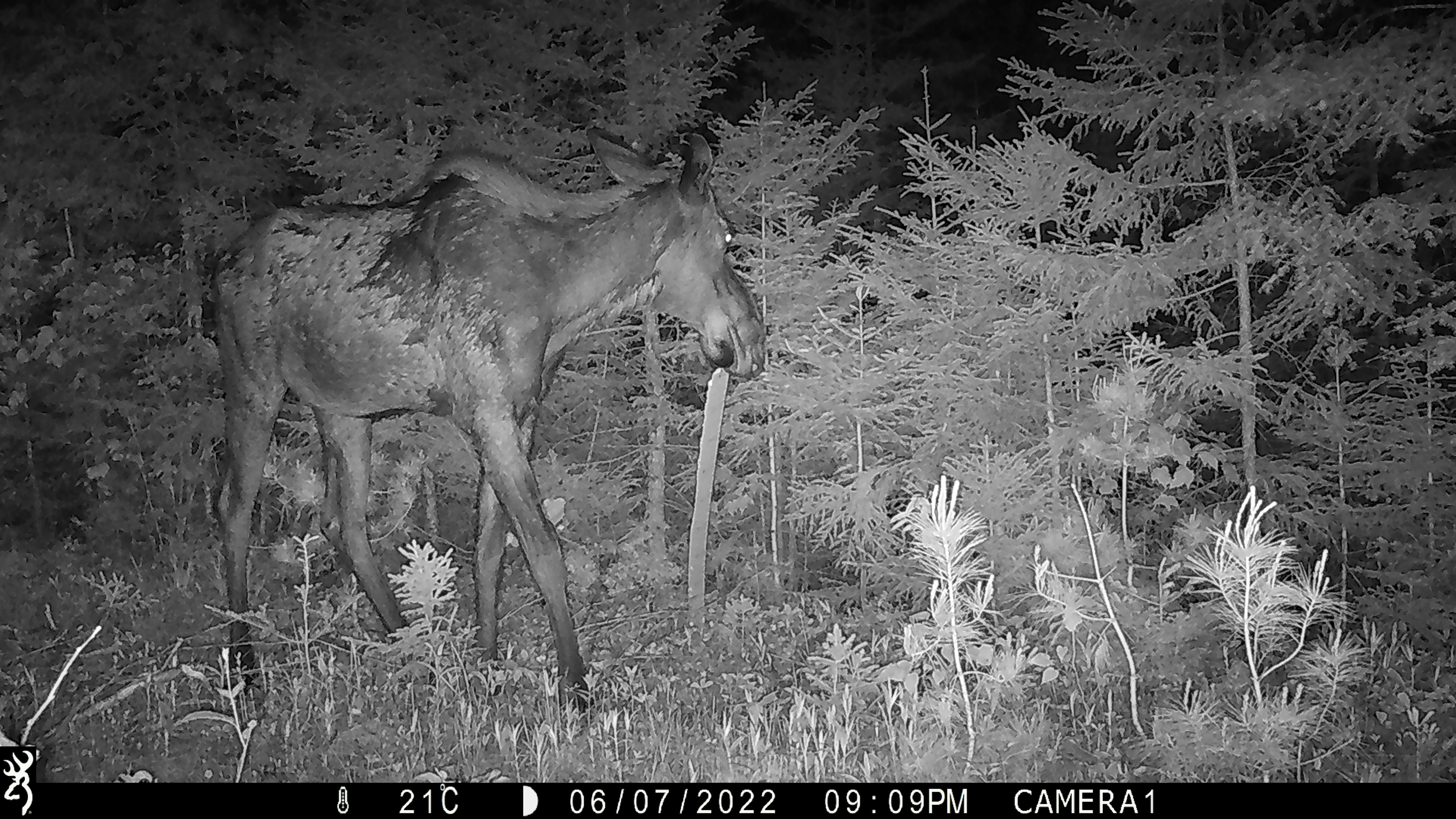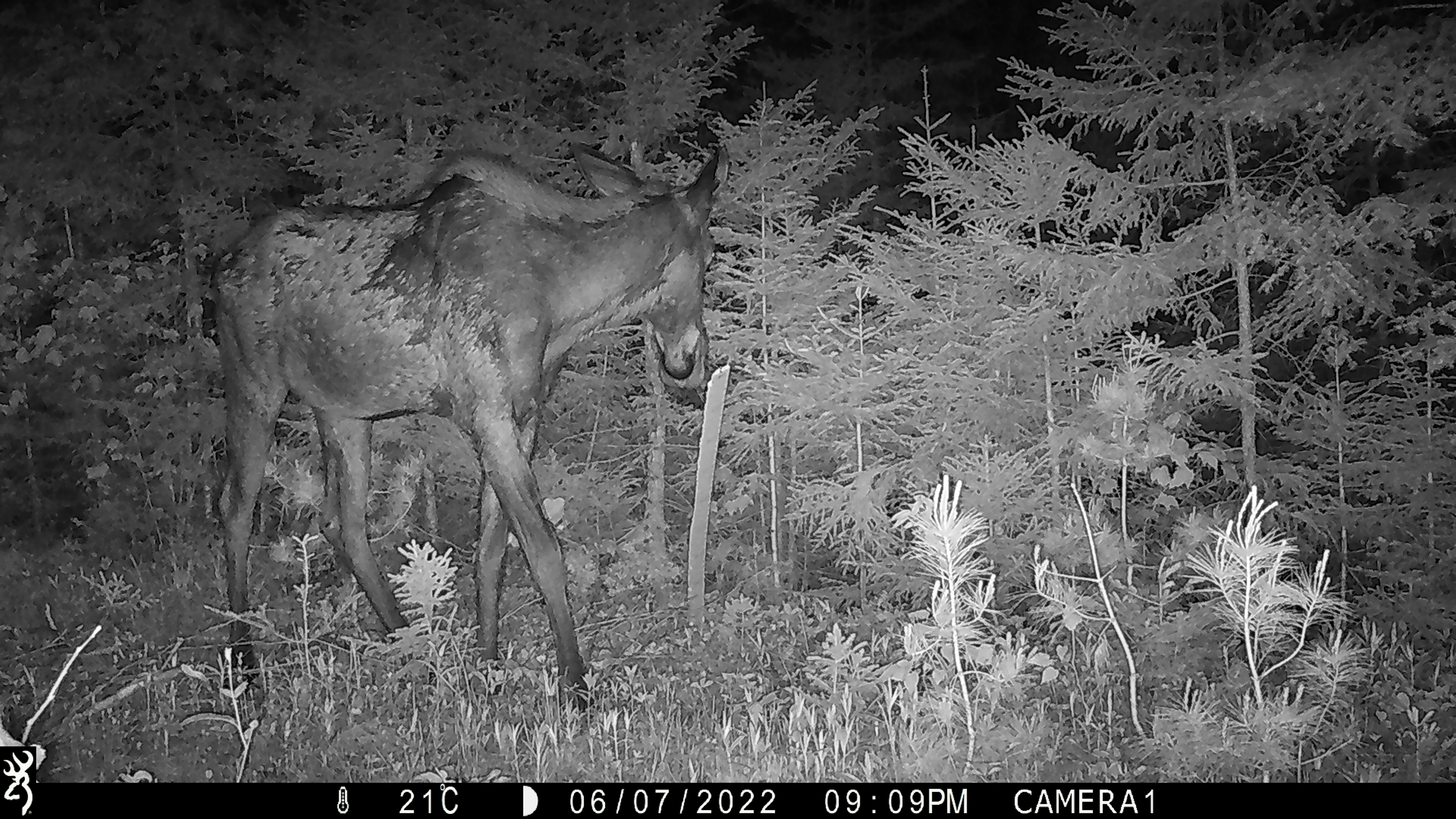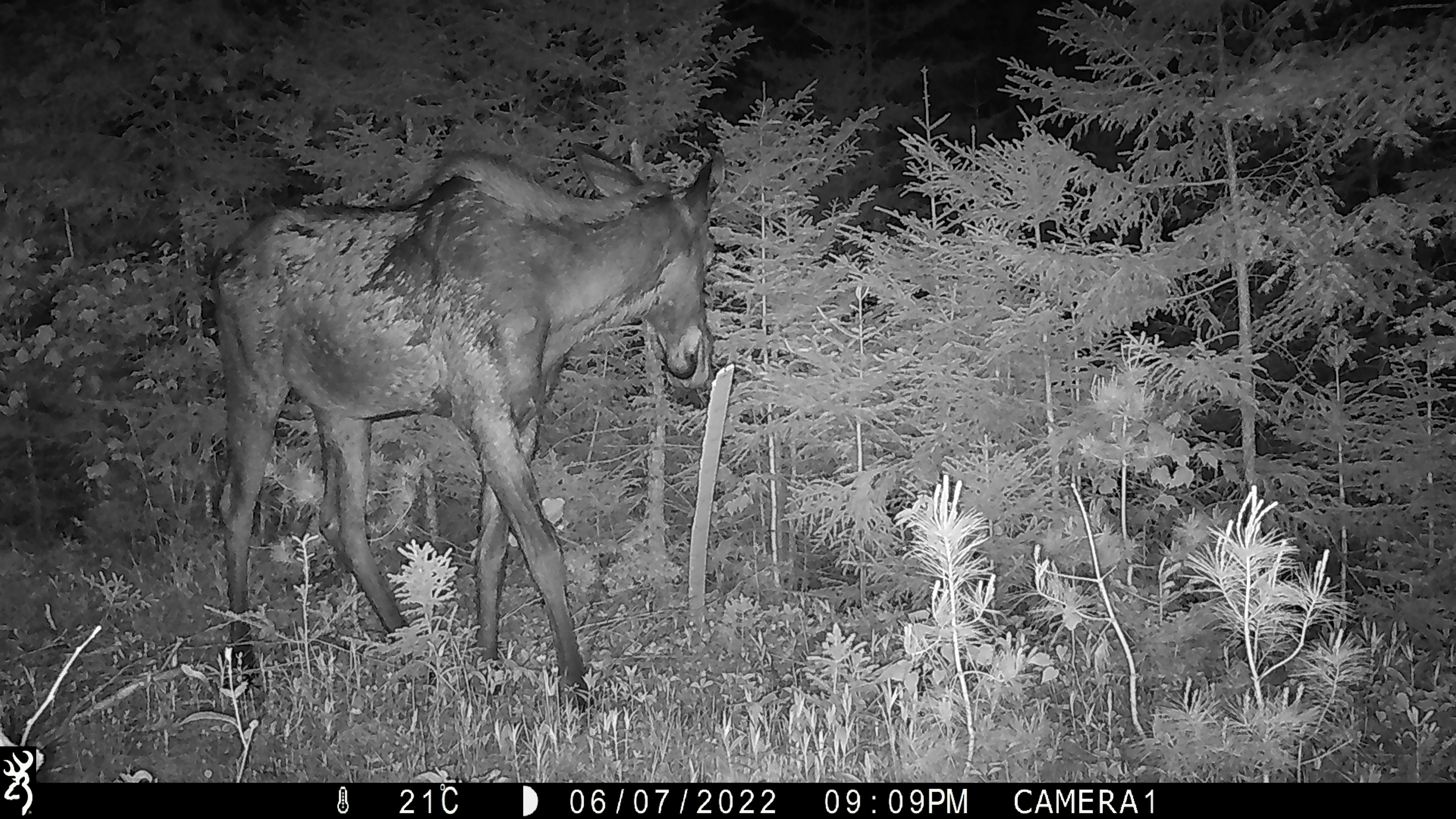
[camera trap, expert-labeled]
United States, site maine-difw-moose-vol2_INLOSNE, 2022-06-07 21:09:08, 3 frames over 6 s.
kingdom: Animalia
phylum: Chordata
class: Mammalia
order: Artiodactyla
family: Cervidae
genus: Alces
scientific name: Alces alces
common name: moose